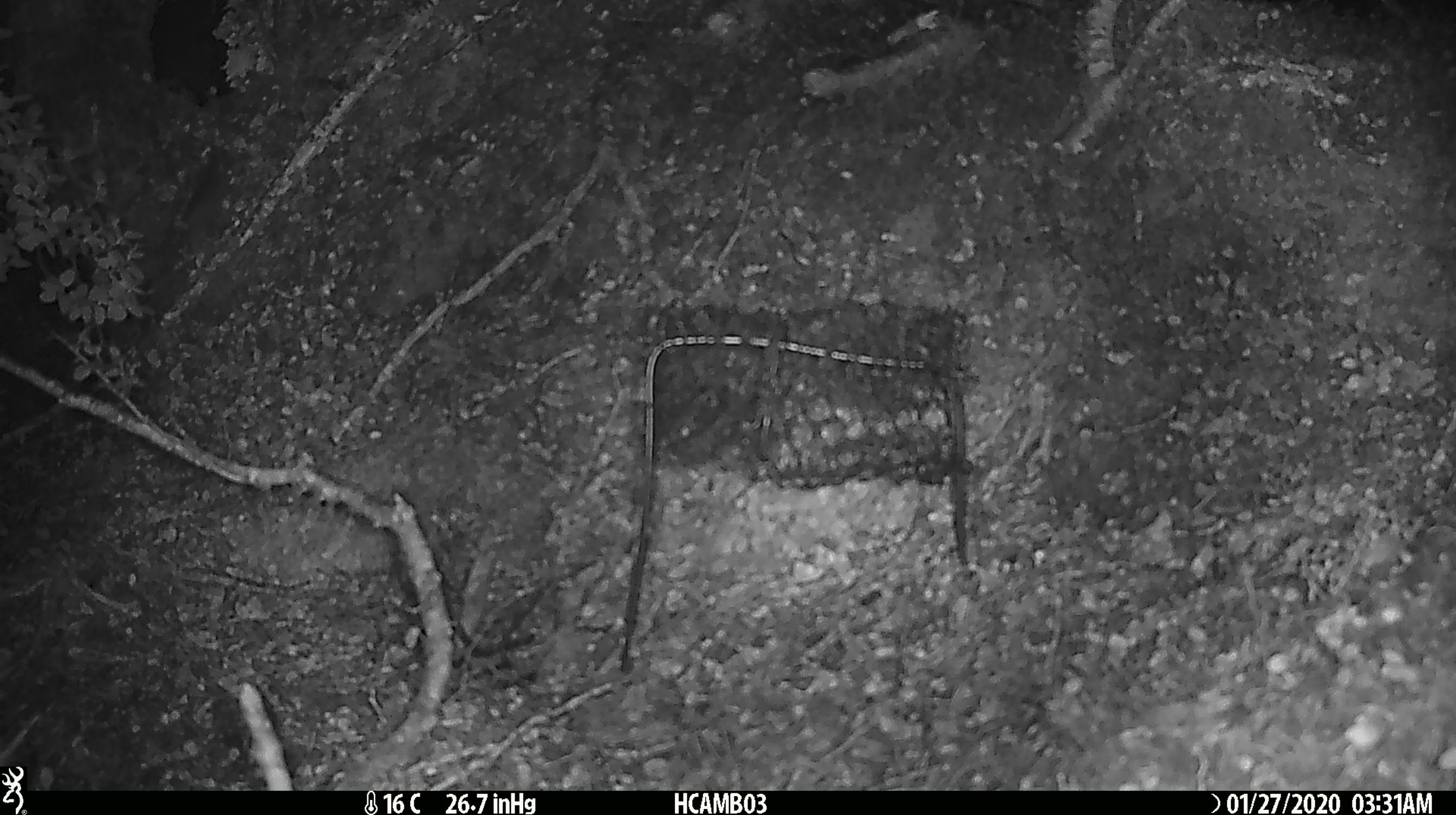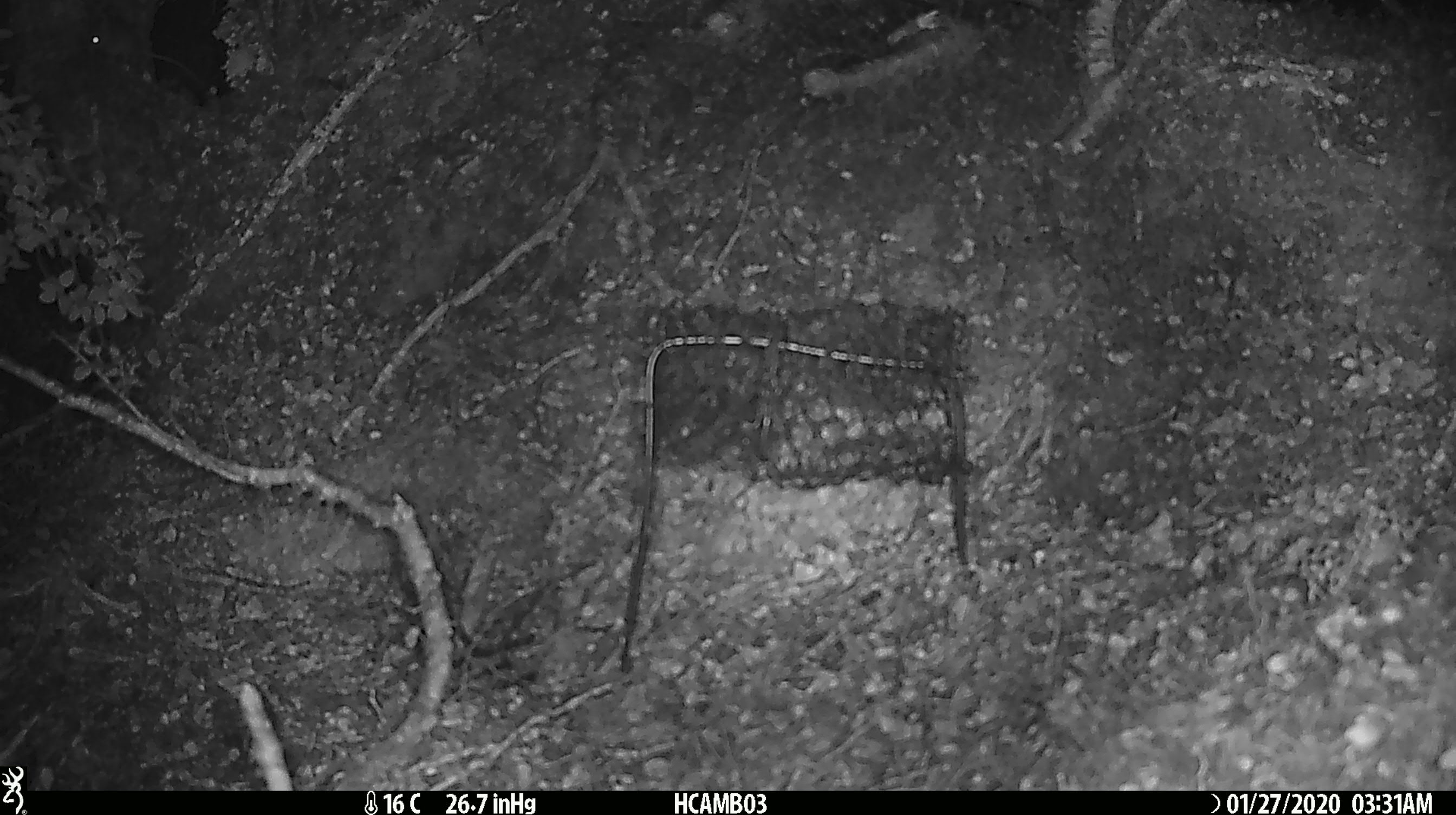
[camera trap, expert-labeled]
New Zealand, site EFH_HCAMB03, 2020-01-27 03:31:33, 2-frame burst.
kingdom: Animalia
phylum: Chordata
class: Mammalia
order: Rodentia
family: Muridae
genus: Mus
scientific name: Mus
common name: mouse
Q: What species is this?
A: Mouse (Mus).